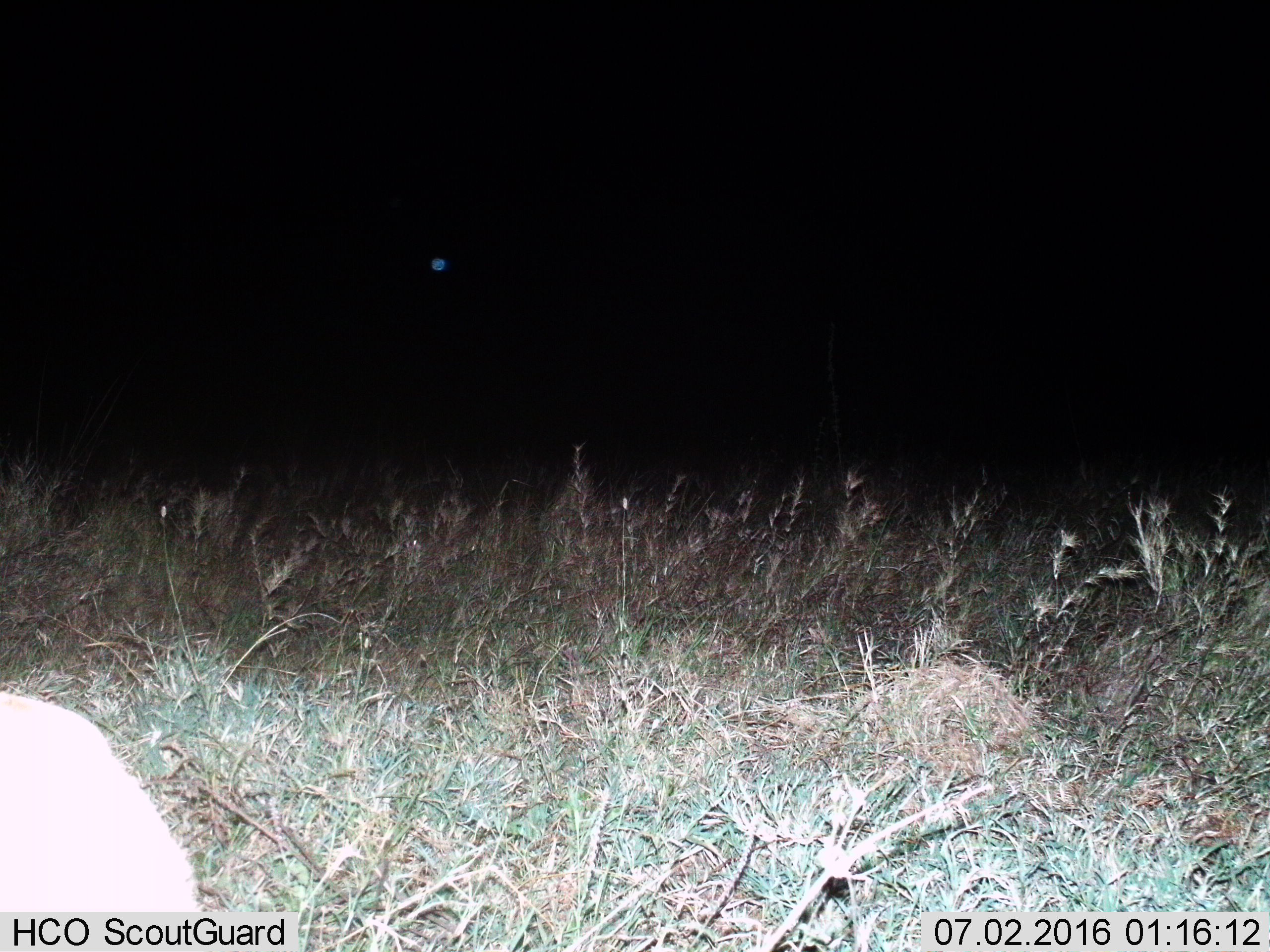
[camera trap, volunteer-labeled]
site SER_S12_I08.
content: unidentified animal